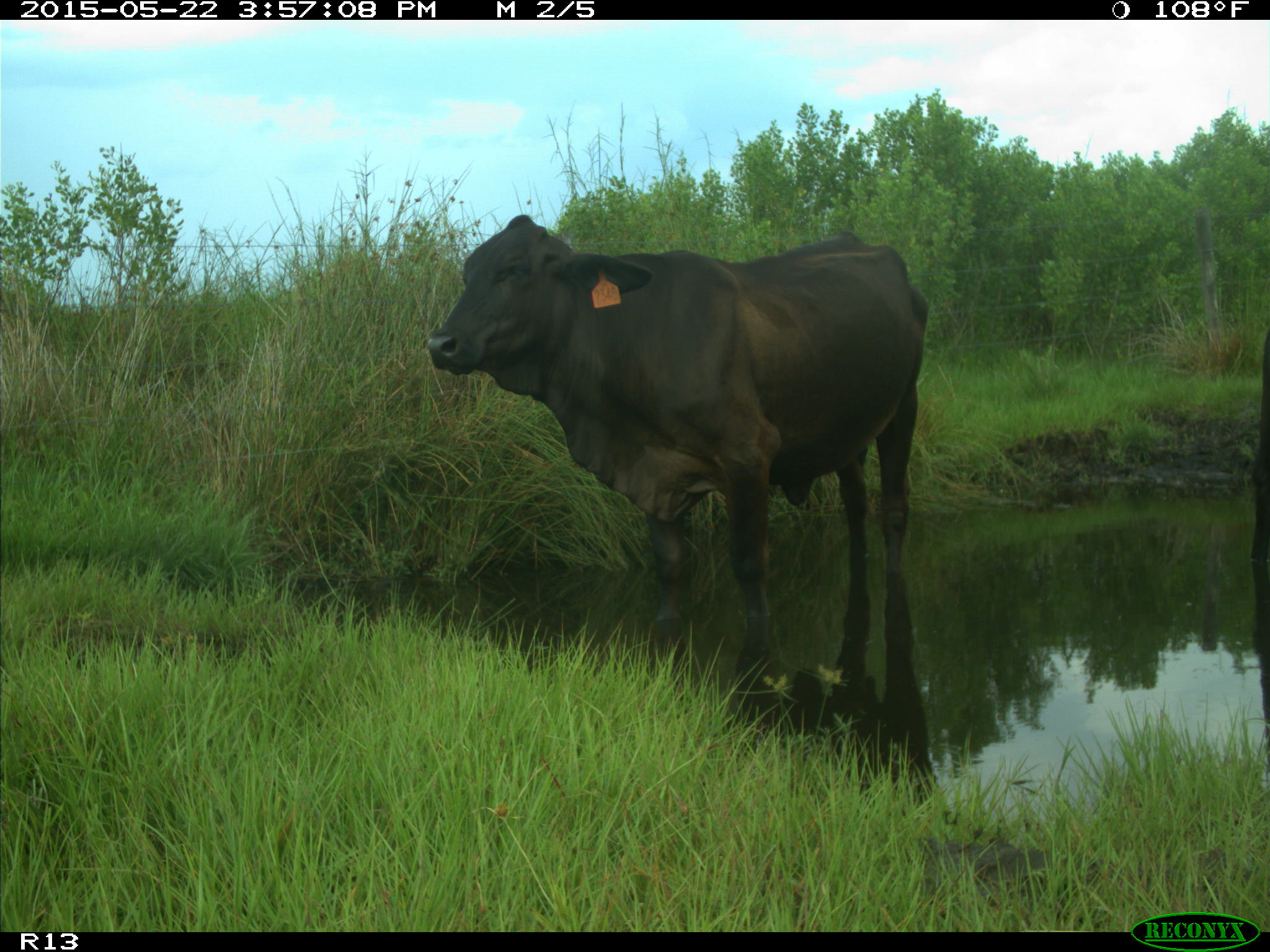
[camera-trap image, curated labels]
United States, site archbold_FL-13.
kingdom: Animalia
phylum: Chordata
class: Mammalia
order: Artiodactyla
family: Bovidae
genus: Bos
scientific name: Bos taurus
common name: domestic cow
Bos taurus (domestic cow).